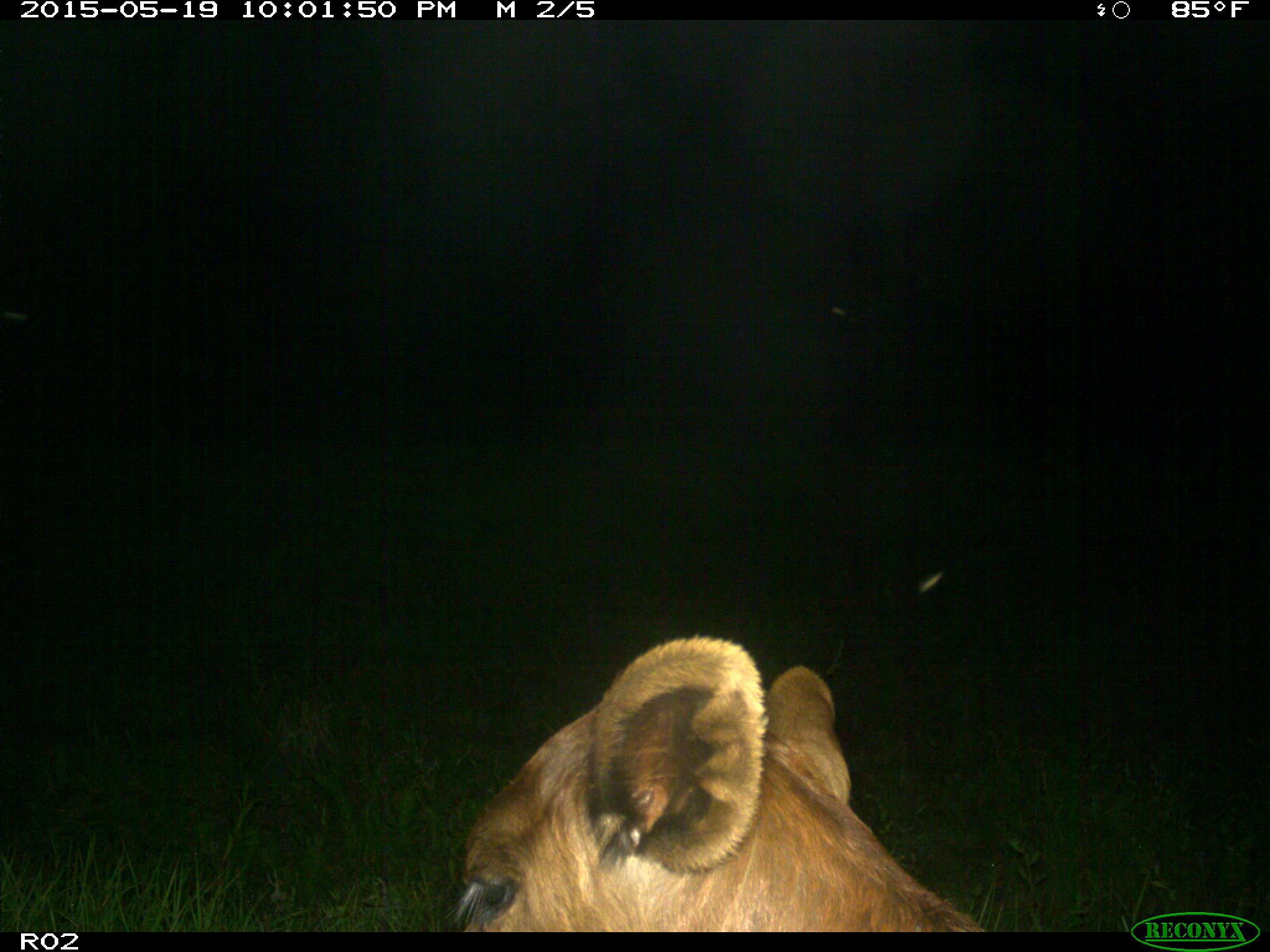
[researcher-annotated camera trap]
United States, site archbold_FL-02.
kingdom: Animalia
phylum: Chordata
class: Mammalia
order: Artiodactyla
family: Bovidae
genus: Bos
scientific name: Bos taurus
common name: domestic cow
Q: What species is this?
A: Bos taurus (domestic cow).